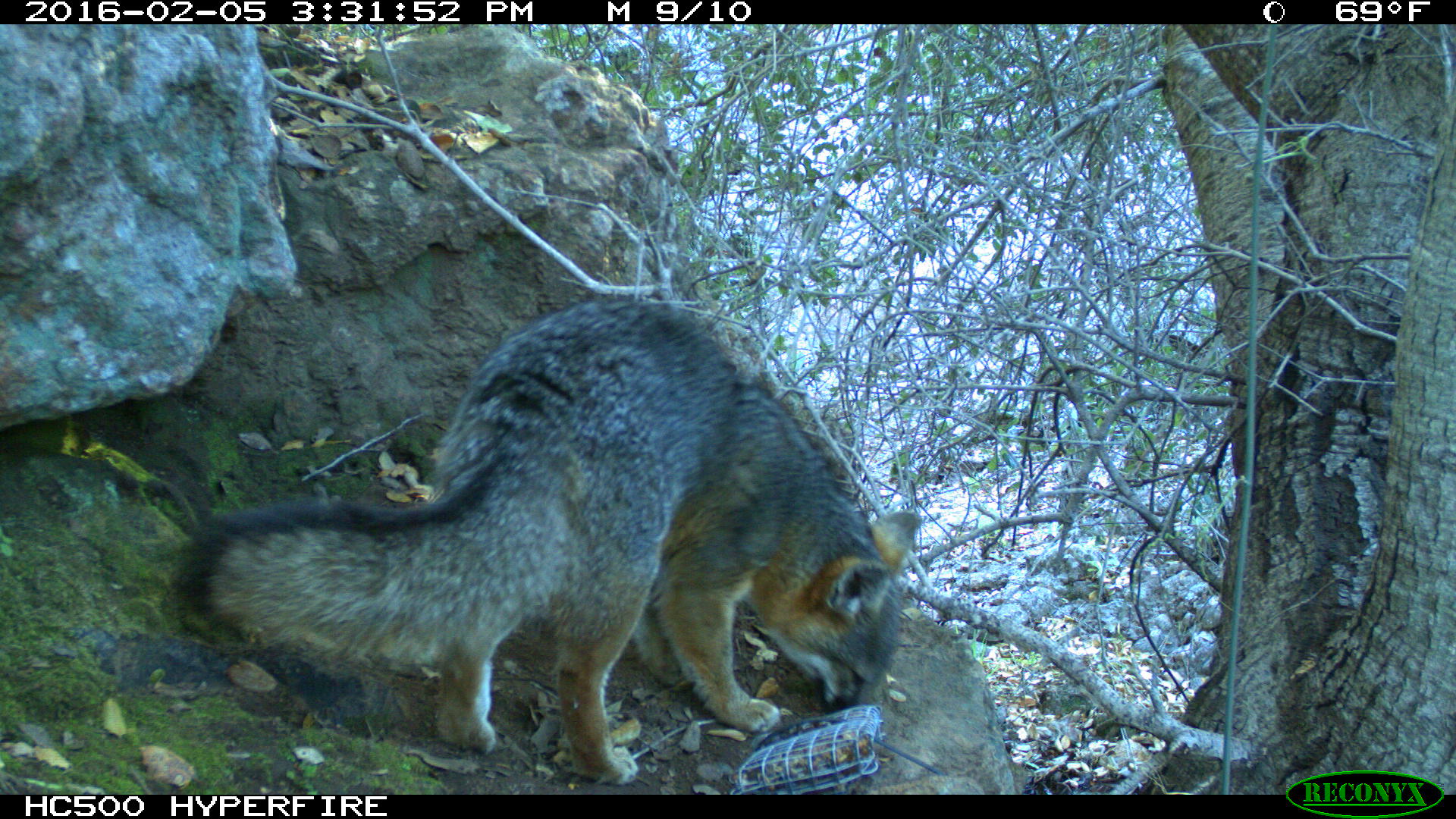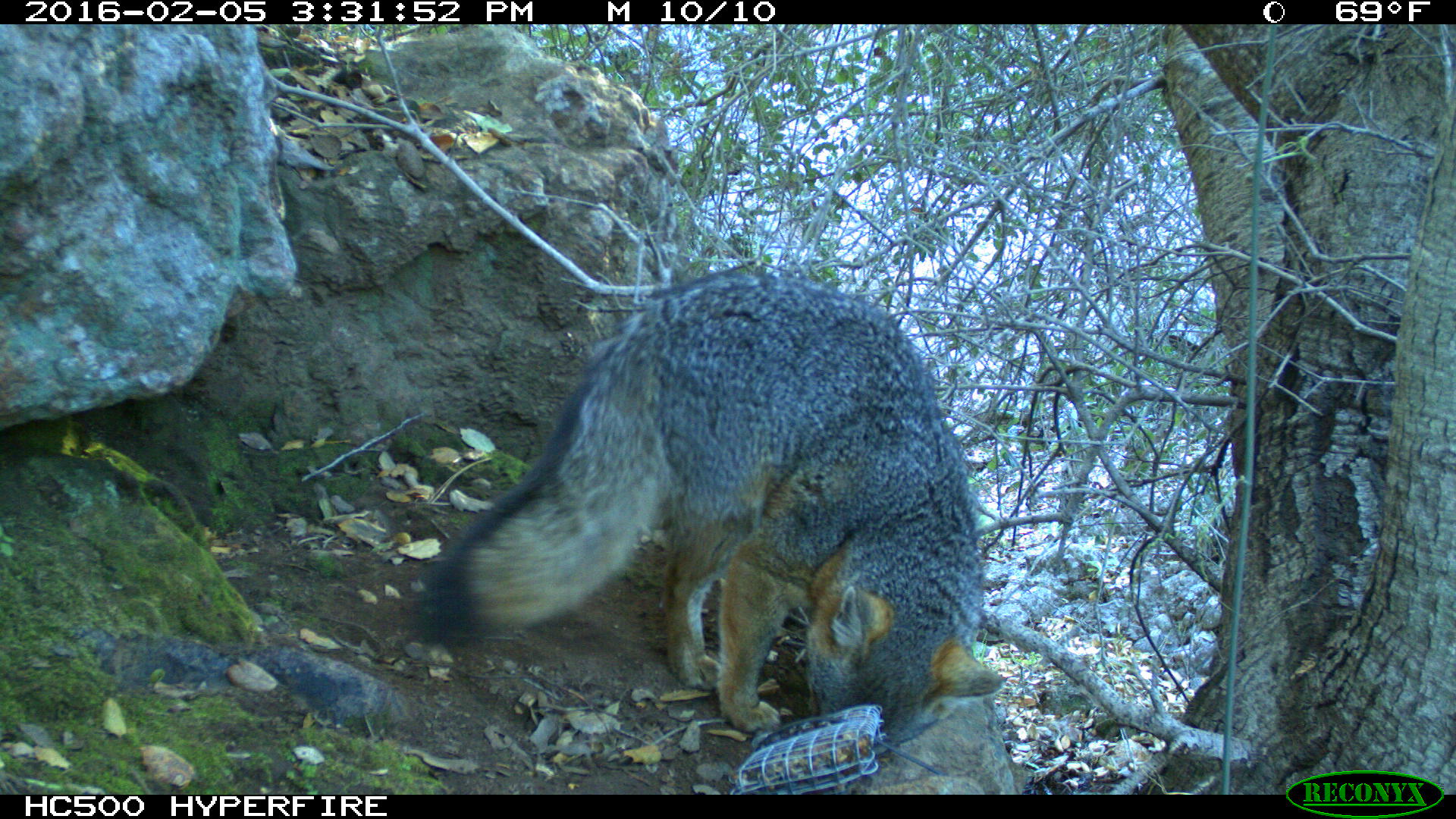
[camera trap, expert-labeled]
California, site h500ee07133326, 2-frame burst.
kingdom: Animalia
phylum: Chordata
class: Mammalia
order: Carnivora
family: Canidae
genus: Urocyon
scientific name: Urocyon littoralis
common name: island fox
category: fox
Fox (island fox) (Urocyon littoralis).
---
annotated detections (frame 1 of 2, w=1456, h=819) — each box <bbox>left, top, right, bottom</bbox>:
fox: <bbox>180, 297, 921, 781</bbox>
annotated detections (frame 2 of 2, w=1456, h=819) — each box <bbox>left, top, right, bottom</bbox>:
fox: <bbox>418, 273, 1004, 772</bbox>